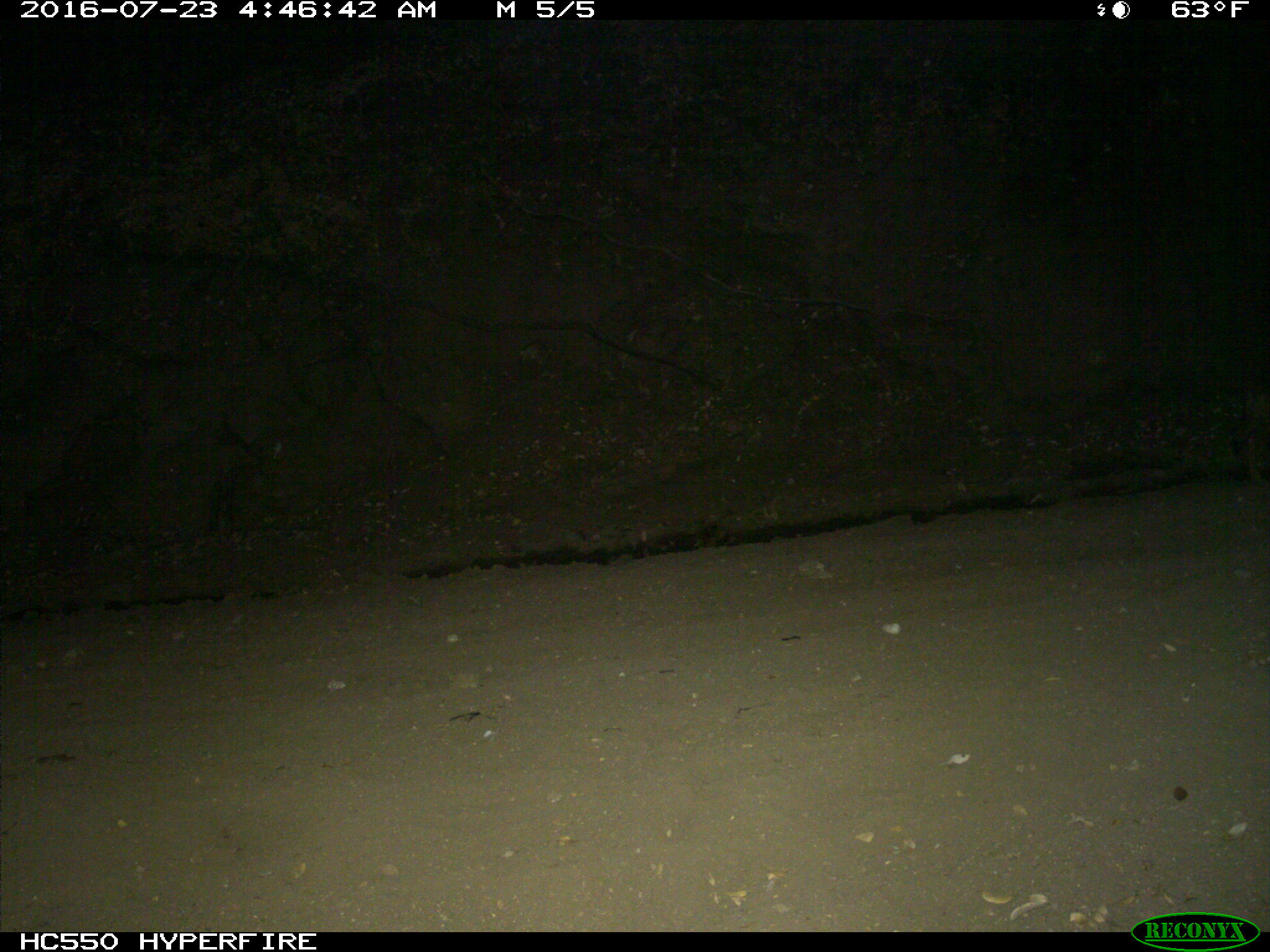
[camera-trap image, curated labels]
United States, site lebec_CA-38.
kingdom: Animalia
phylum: Chordata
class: Mammalia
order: Carnivora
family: Canidae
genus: Canis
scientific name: Canis latrans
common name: coyote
Canis latrans (coyote).